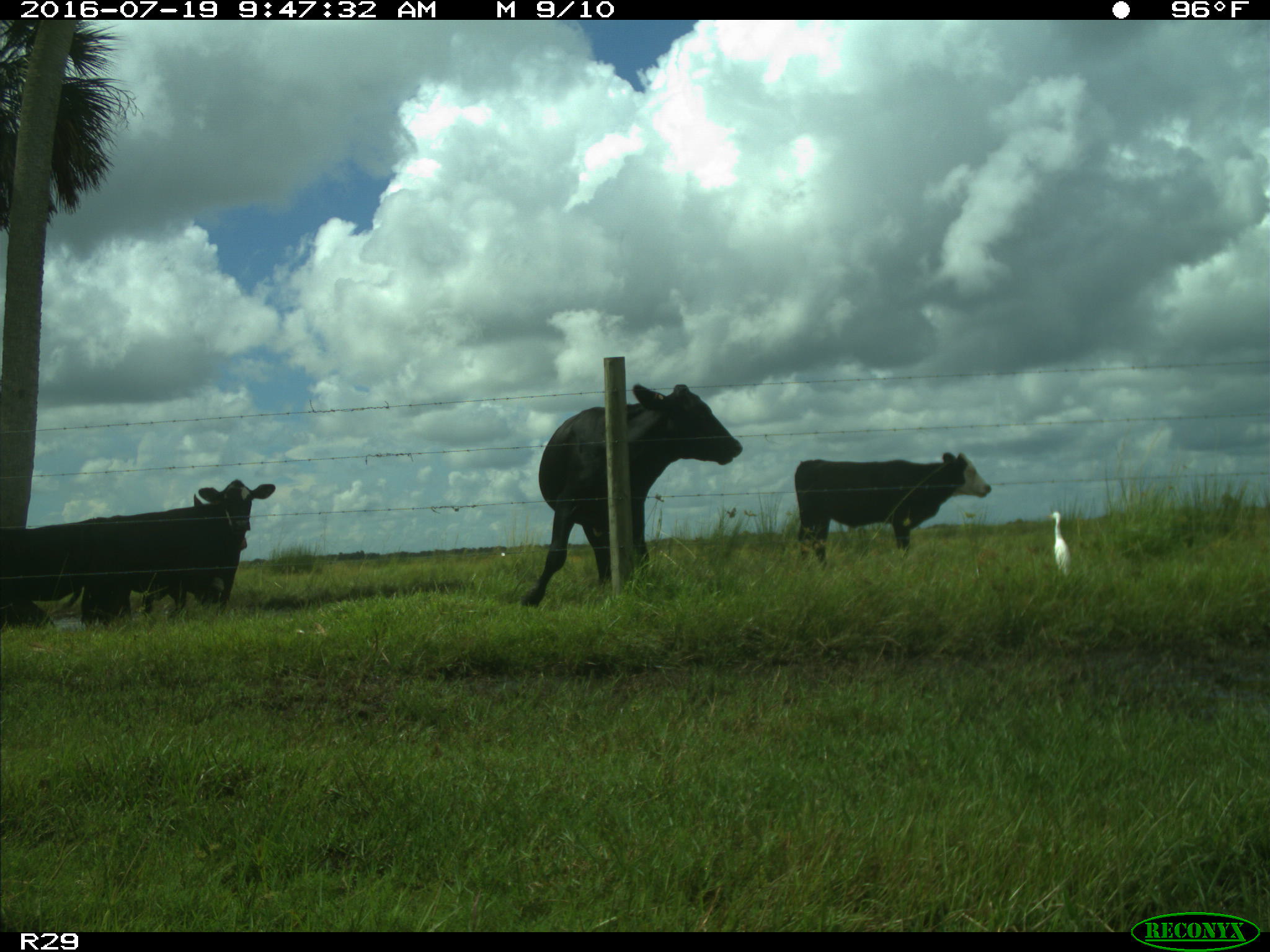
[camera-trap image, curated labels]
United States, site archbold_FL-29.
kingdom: Animalia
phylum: Chordata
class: Mammalia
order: Artiodactyla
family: Bovidae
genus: Bos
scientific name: Bos taurus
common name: domestic cow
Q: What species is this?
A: Bos taurus (domestic cow).